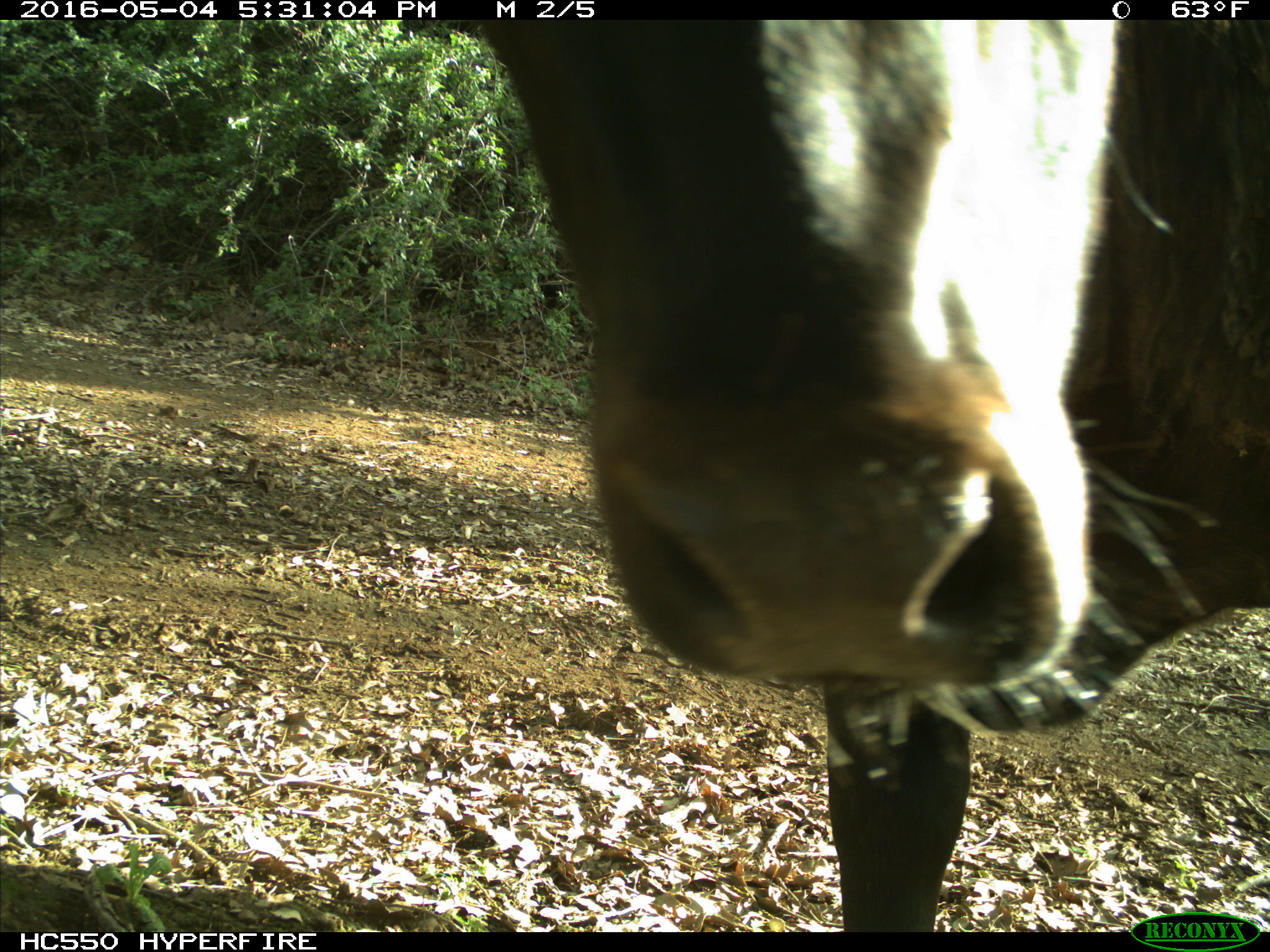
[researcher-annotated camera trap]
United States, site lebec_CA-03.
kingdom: Animalia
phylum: Chordata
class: Mammalia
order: Artiodactyla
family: Bovidae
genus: Bos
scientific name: Bos taurus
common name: domestic cow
Bos taurus (domestic cow).